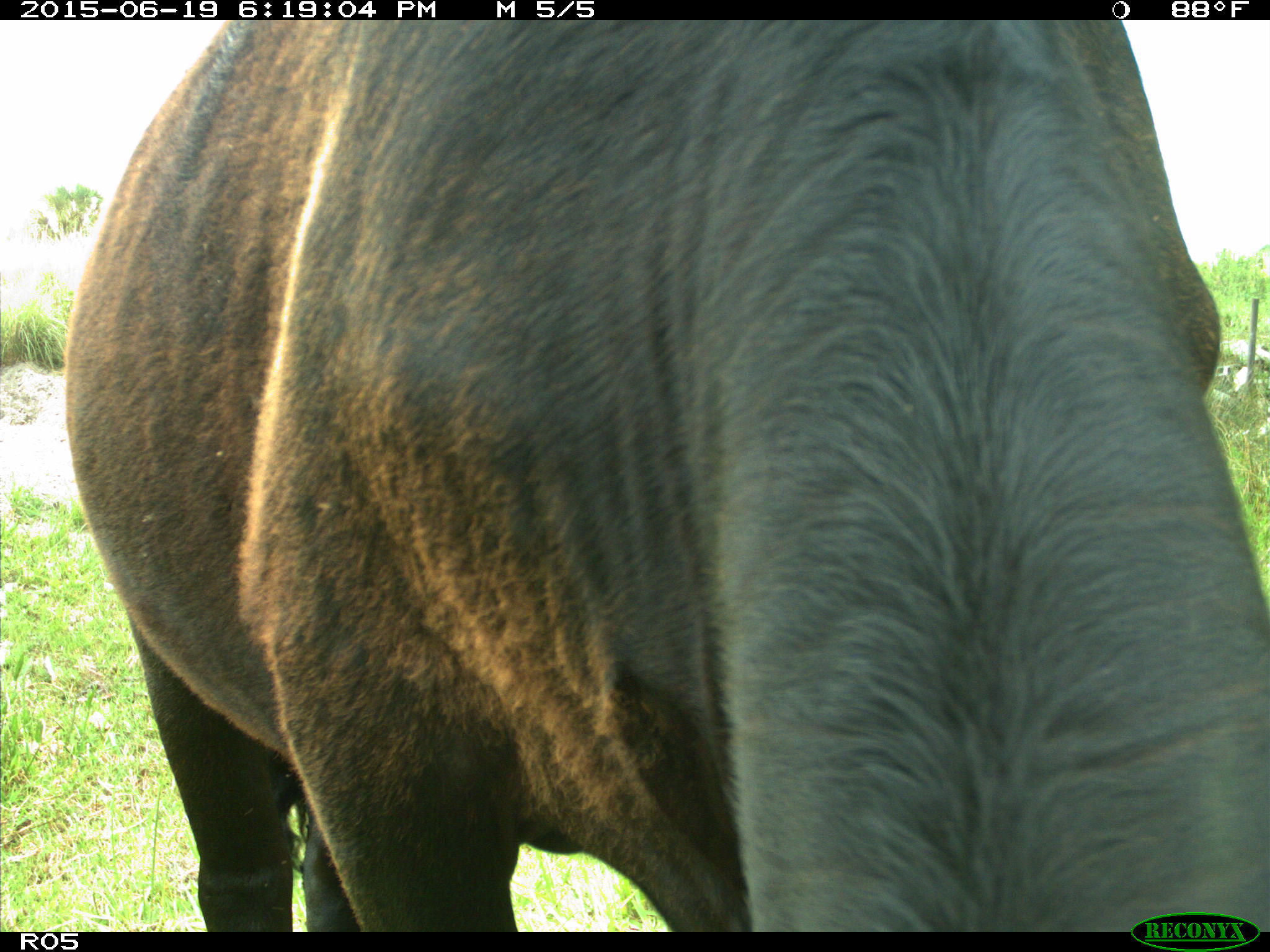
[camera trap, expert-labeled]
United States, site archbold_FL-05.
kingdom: Animalia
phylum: Chordata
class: Mammalia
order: Artiodactyla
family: Bovidae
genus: Bos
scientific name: Bos taurus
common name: domestic cow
Bos taurus (domestic cow).